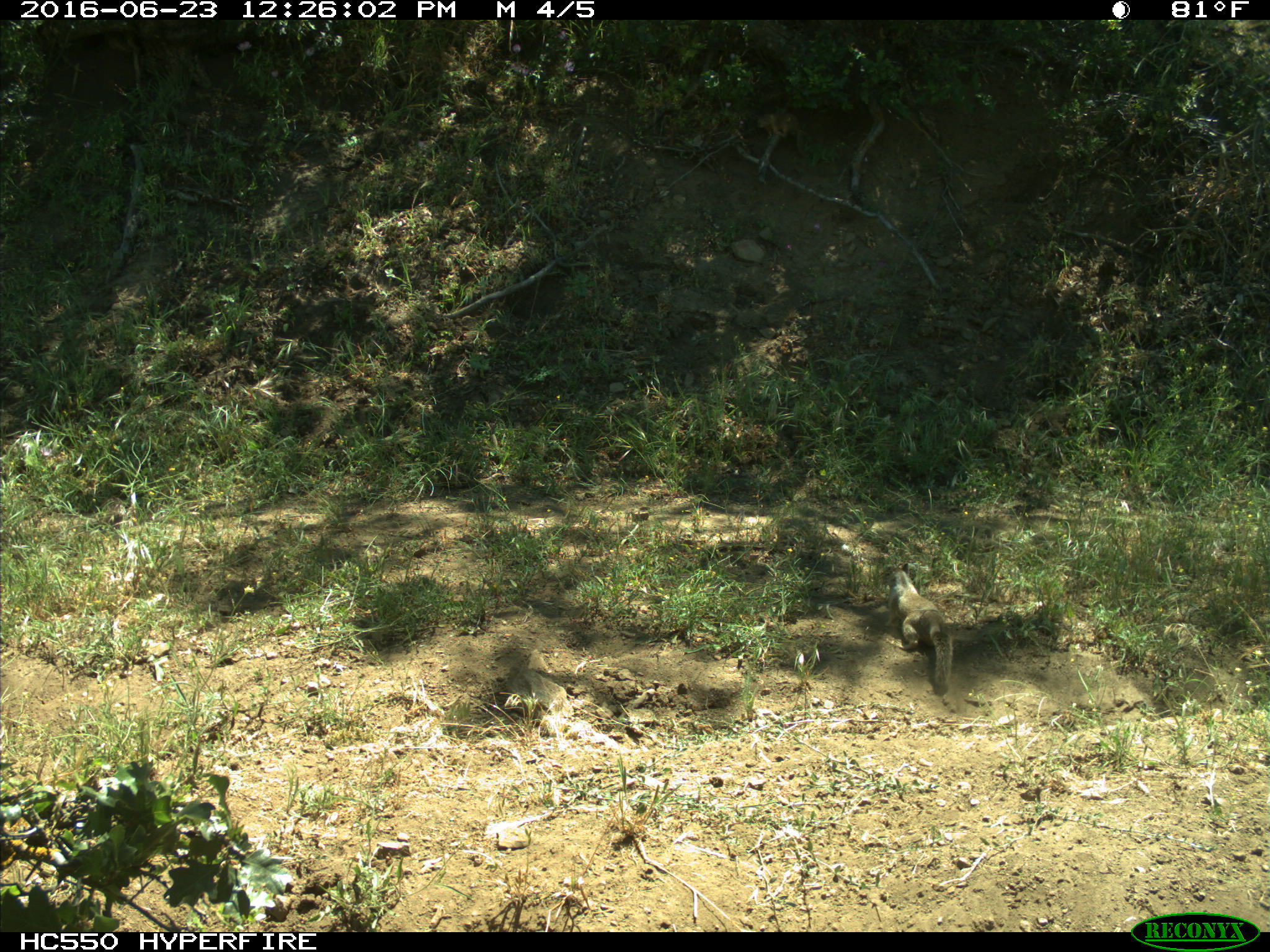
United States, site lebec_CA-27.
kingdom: Animalia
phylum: Chordata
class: Mammalia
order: Rodentia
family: Sciuridae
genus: Otospermophilus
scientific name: Otospermophilus beecheyi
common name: california ground squirrel